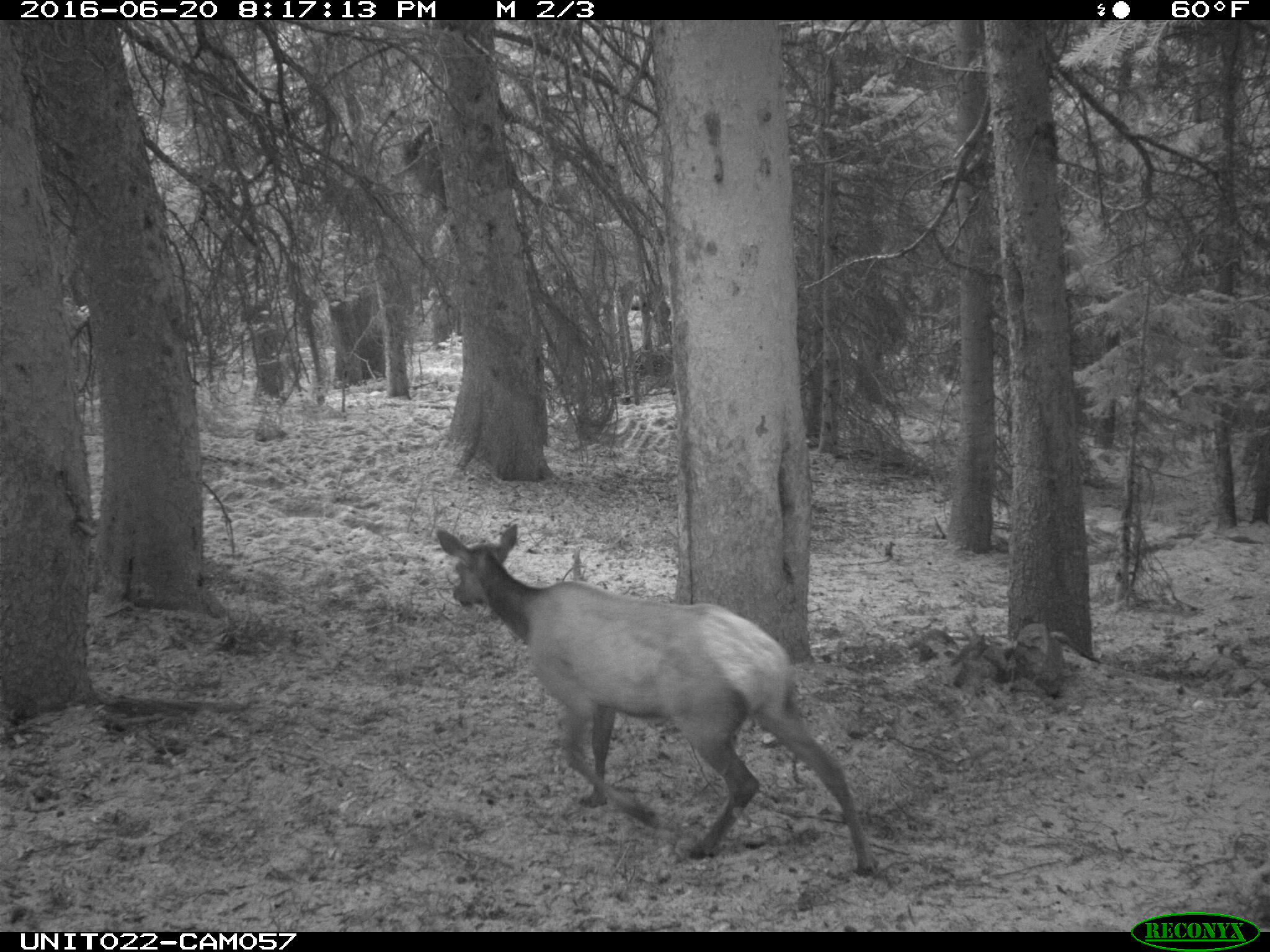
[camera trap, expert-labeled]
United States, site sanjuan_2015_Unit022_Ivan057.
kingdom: Animalia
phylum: Chordata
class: Mammalia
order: Artiodactyla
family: Cervidae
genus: Cervus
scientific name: Cervus elaphus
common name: red deer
Cervus elaphus (red deer).